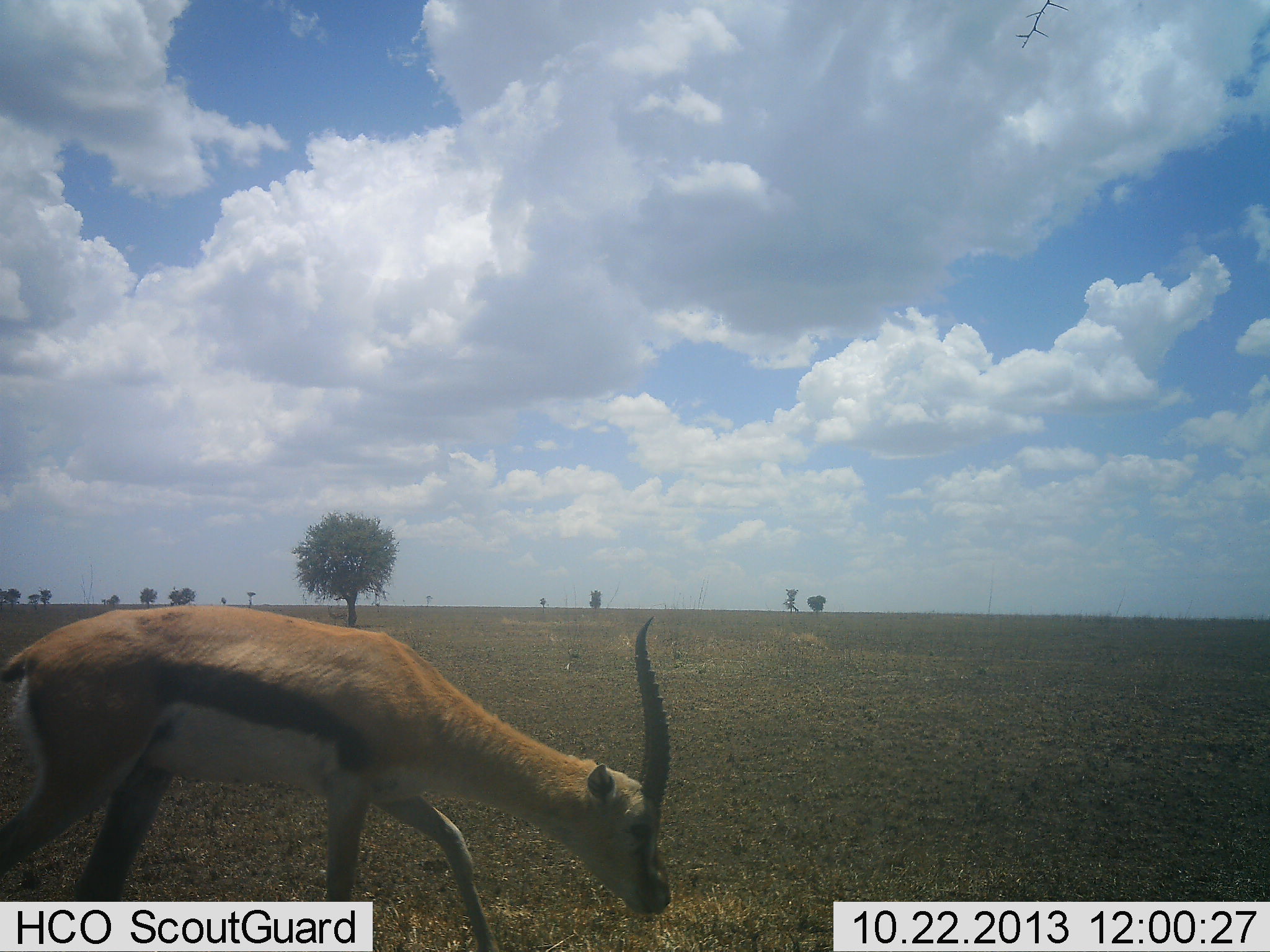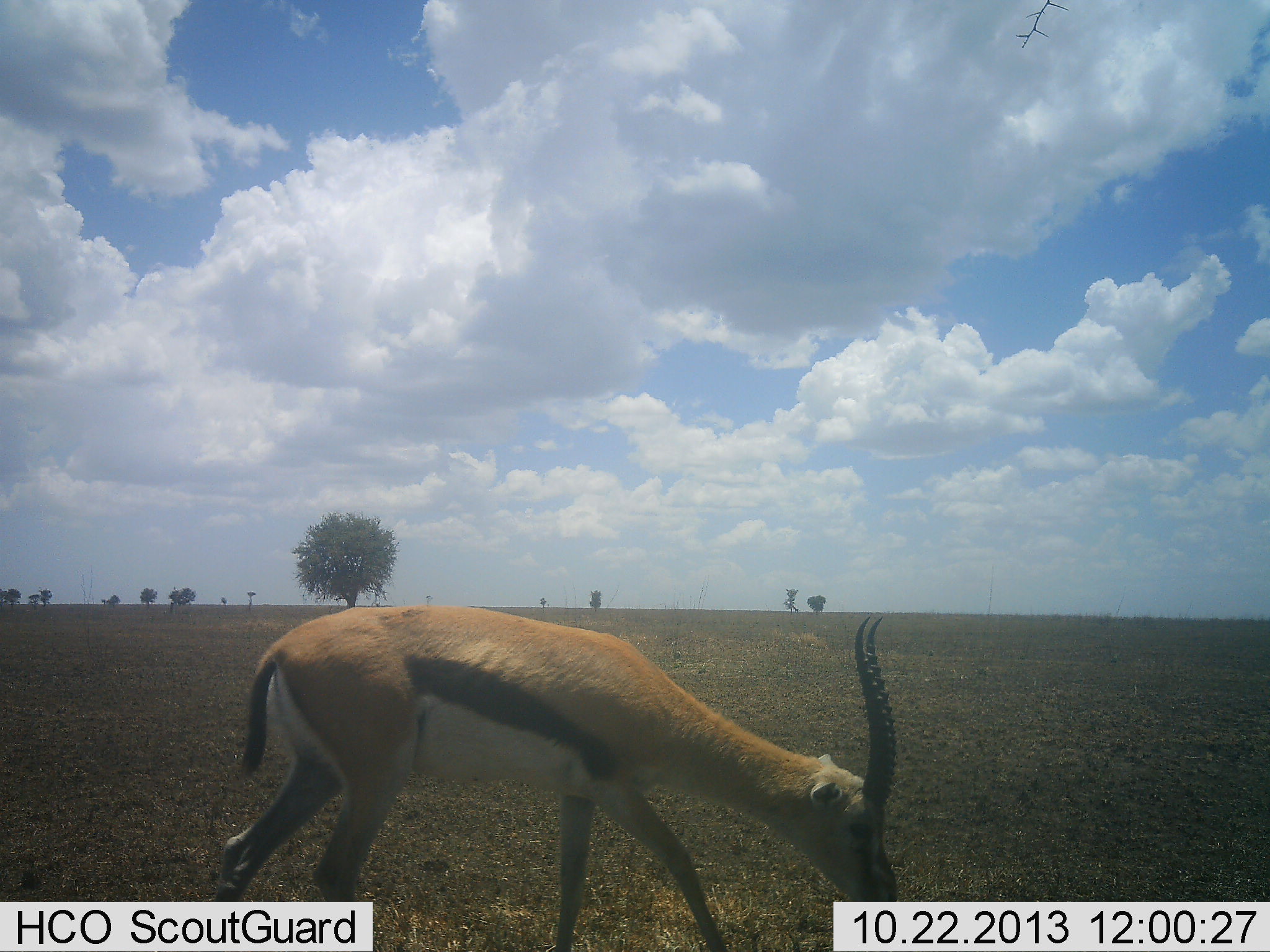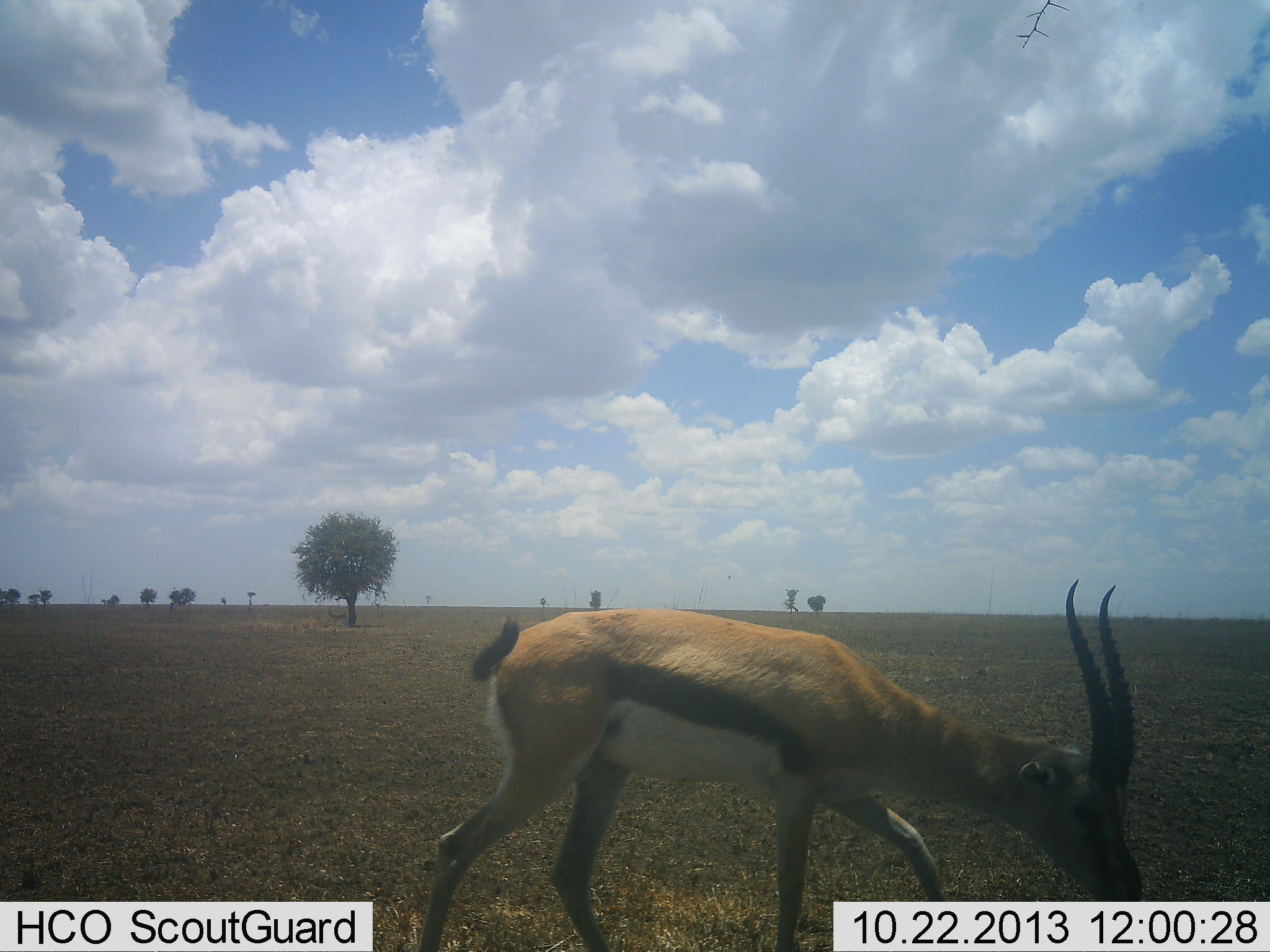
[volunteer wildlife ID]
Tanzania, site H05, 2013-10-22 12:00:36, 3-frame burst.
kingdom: Animalia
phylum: Chordata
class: Mammalia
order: Artiodactyla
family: Bovidae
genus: Eudorcas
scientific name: Eudorcas thomsonii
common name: thomson's gazelle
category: gazellethomsons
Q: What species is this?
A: Gazellethomsons (thomson's gazelle) (Eudorcas thomsonii).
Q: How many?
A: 2.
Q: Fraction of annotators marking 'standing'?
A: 0%.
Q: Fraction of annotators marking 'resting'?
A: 0%.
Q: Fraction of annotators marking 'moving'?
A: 60%.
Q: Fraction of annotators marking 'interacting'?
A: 0%.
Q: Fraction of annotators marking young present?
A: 0%.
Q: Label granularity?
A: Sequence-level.